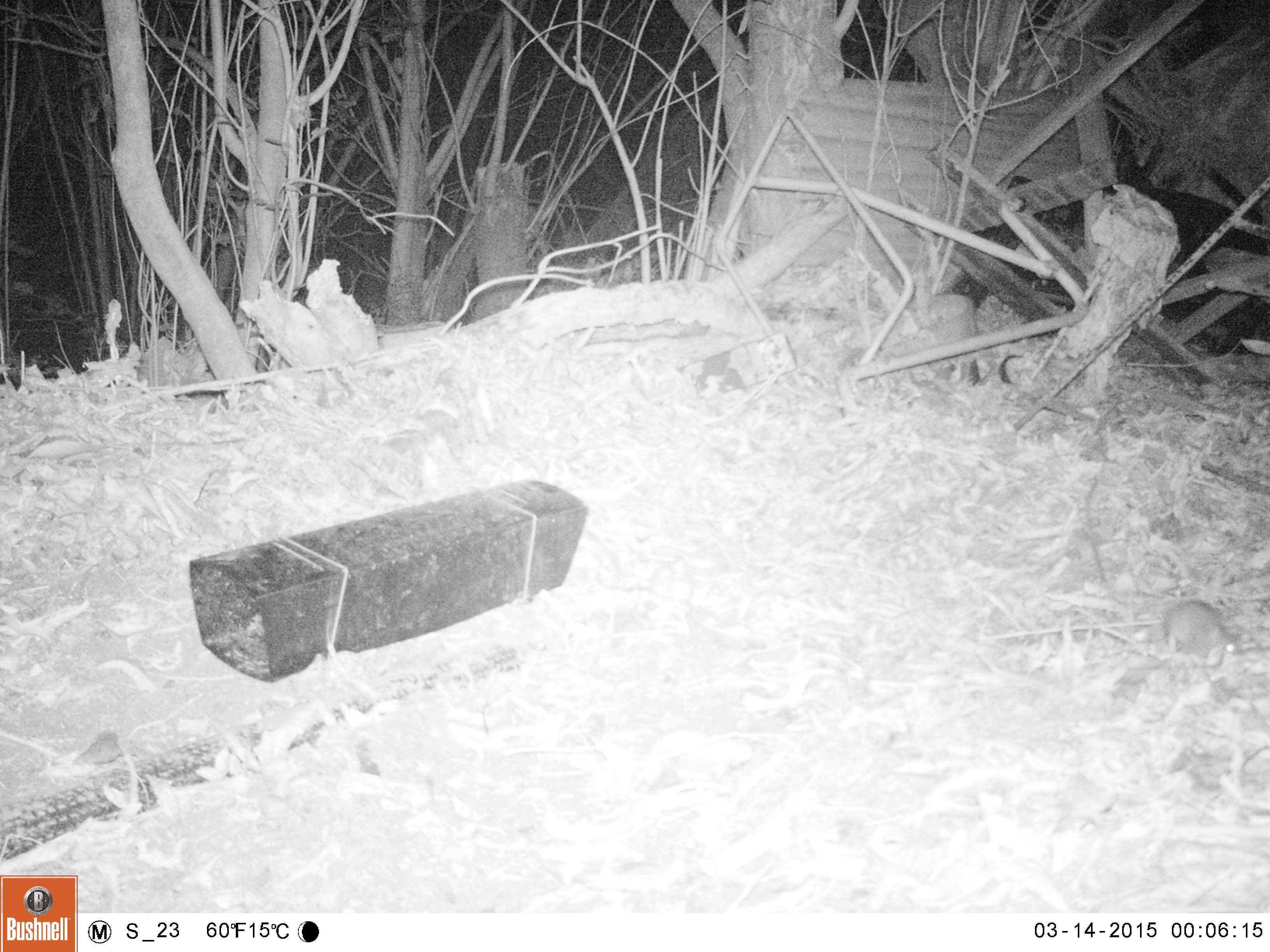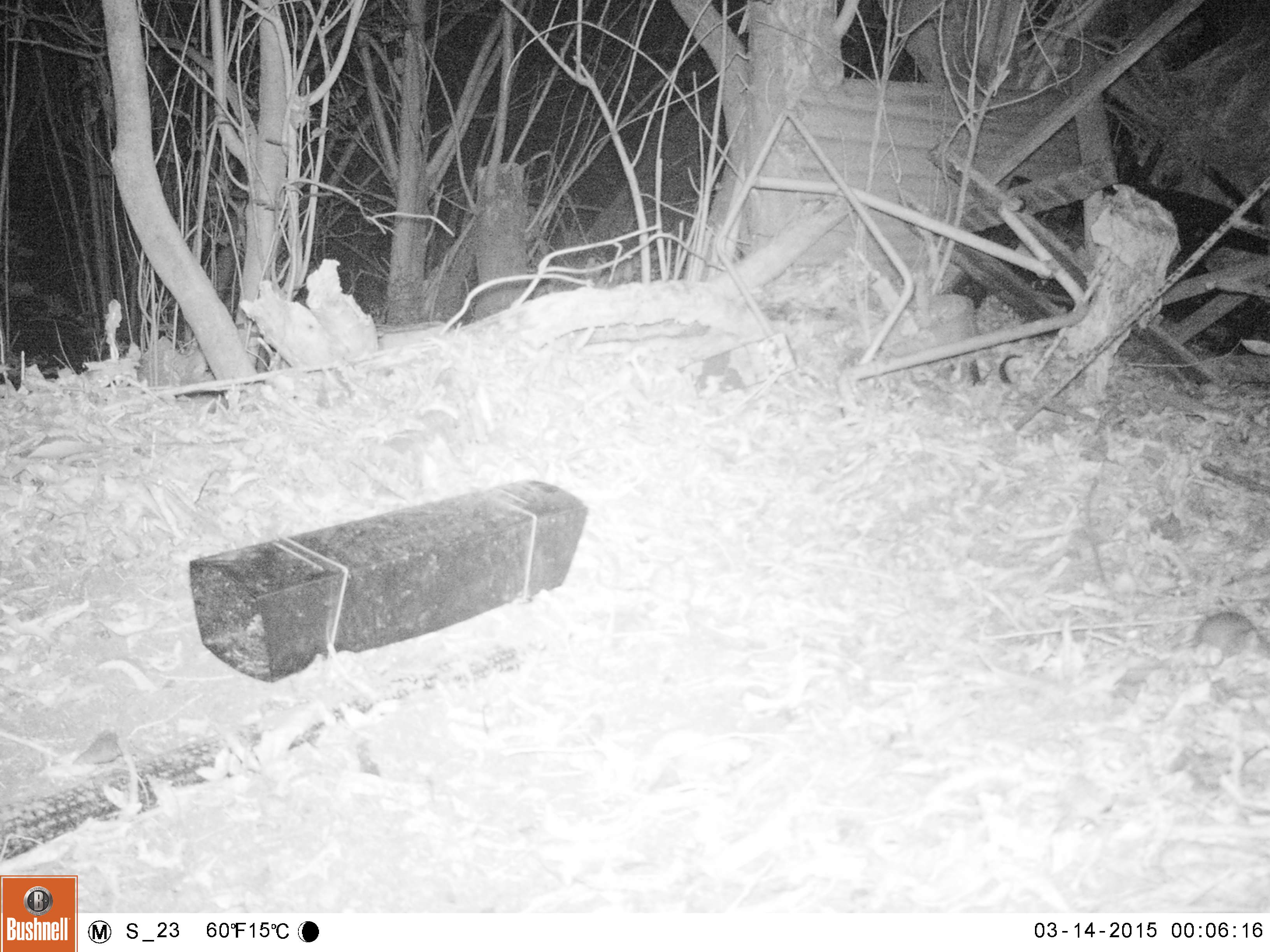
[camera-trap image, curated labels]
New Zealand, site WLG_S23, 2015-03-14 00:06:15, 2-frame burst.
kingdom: Animalia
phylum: Chordata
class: Mammalia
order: Rodentia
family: Muridae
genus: Rattus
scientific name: Rattus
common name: rat